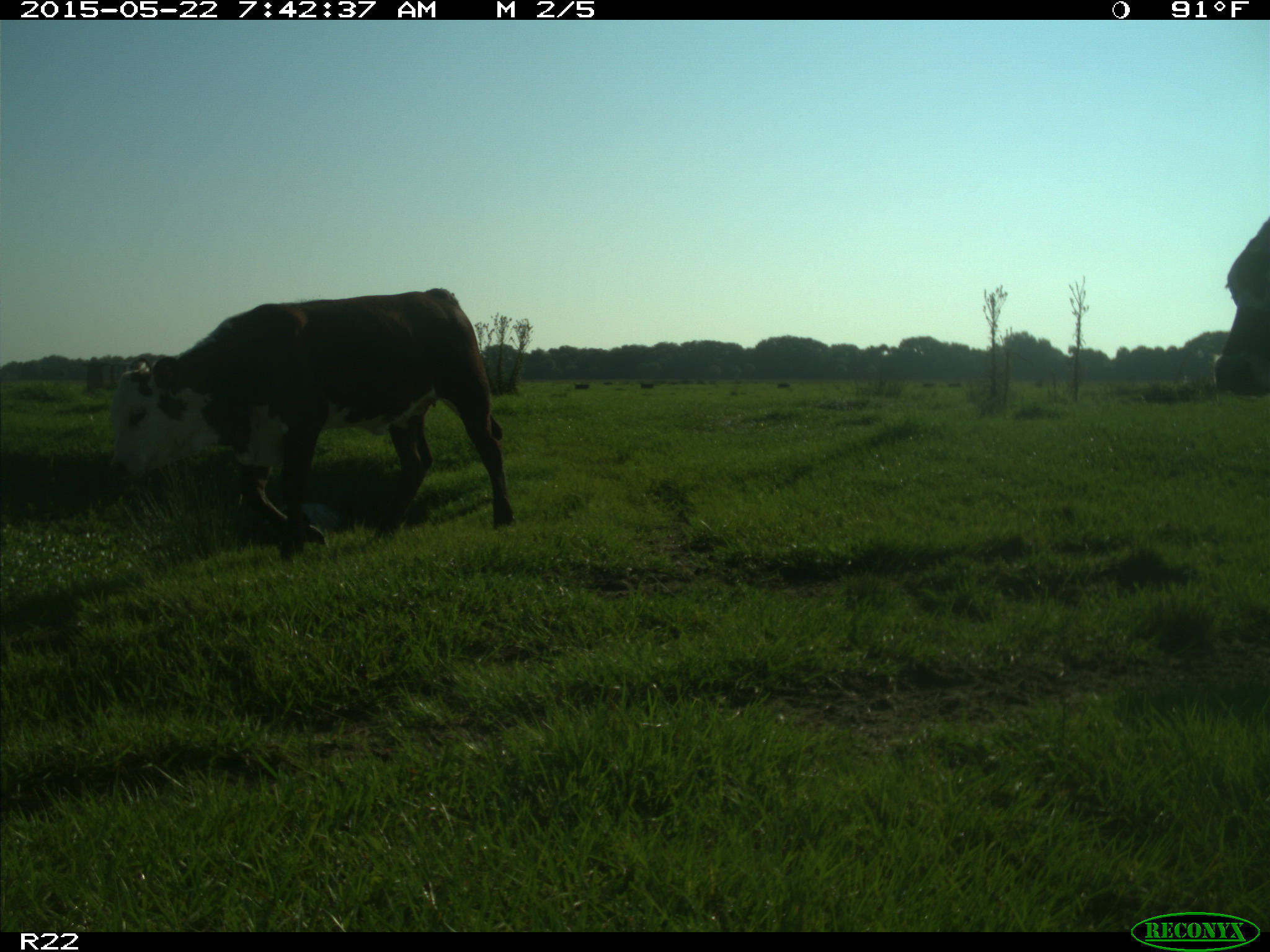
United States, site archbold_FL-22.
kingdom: Animalia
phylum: Chordata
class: Mammalia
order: Artiodactyla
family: Bovidae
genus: Bos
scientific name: Bos taurus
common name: domestic cow